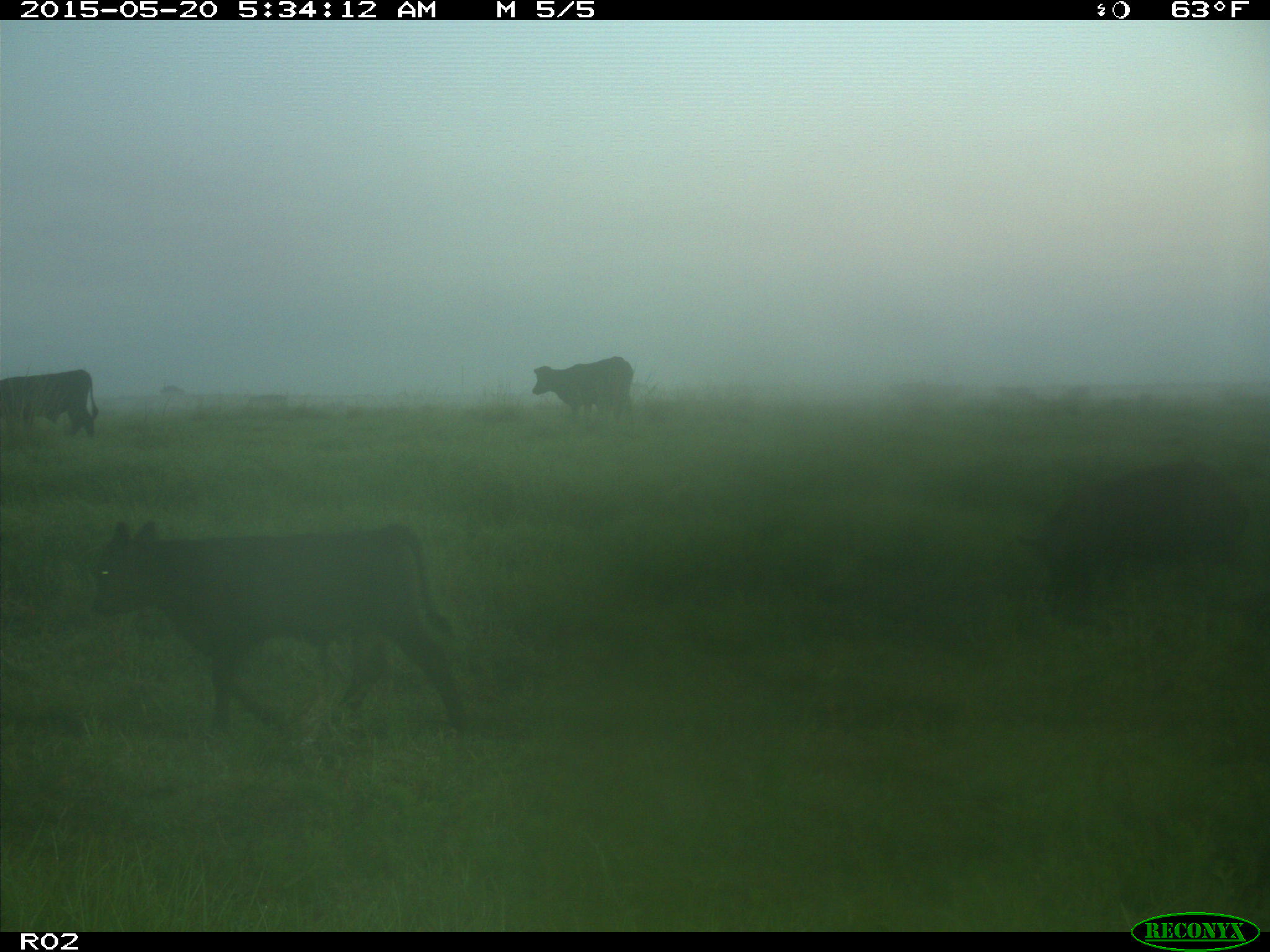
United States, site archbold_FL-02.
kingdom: Animalia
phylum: Chordata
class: Mammalia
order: Artiodactyla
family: Suidae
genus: Sus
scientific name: Sus scrofa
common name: wild boar